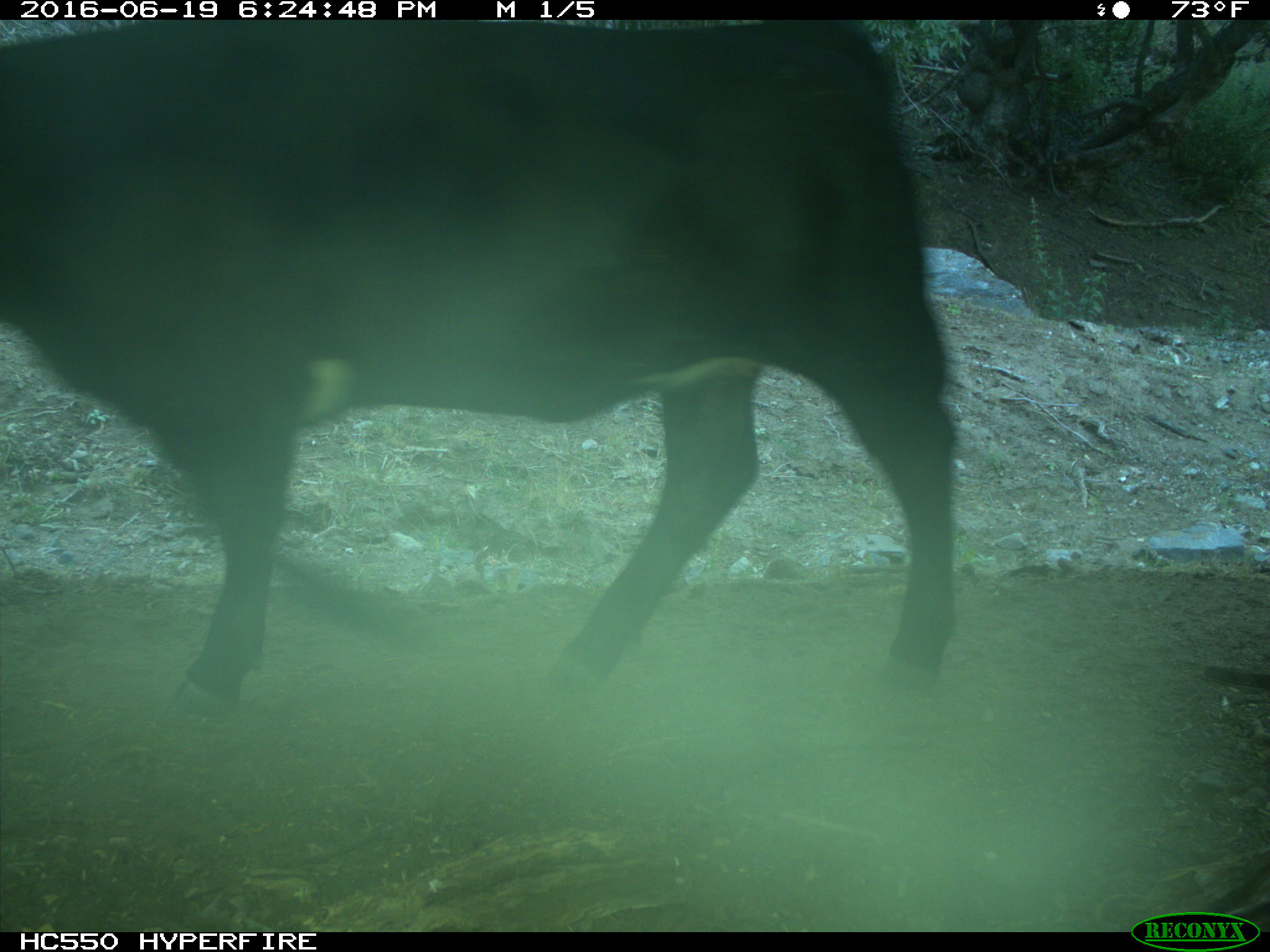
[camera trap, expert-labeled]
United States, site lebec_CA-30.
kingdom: Animalia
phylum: Chordata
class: Mammalia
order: Artiodactyla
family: Bovidae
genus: Bos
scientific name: Bos taurus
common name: domestic cow